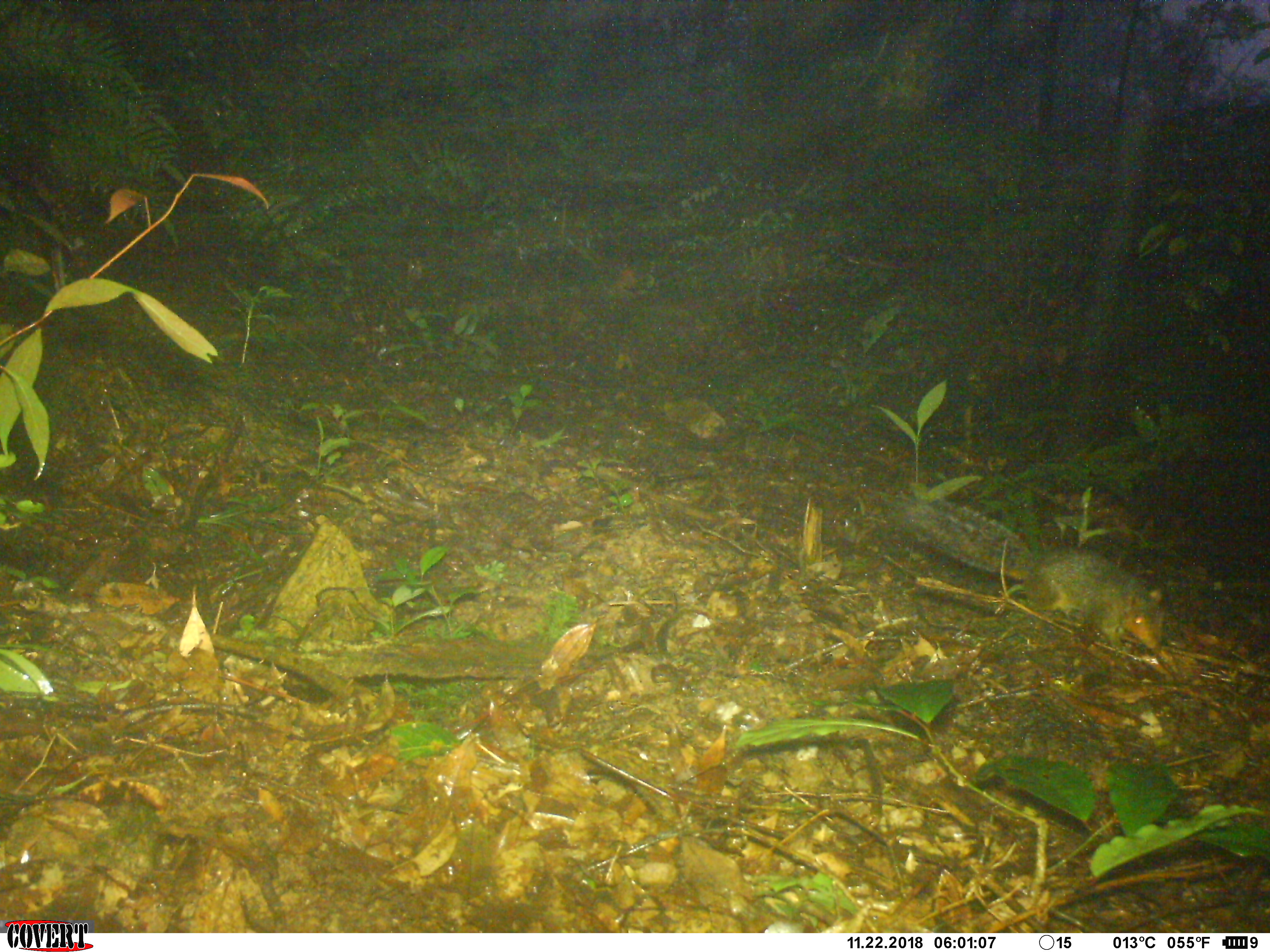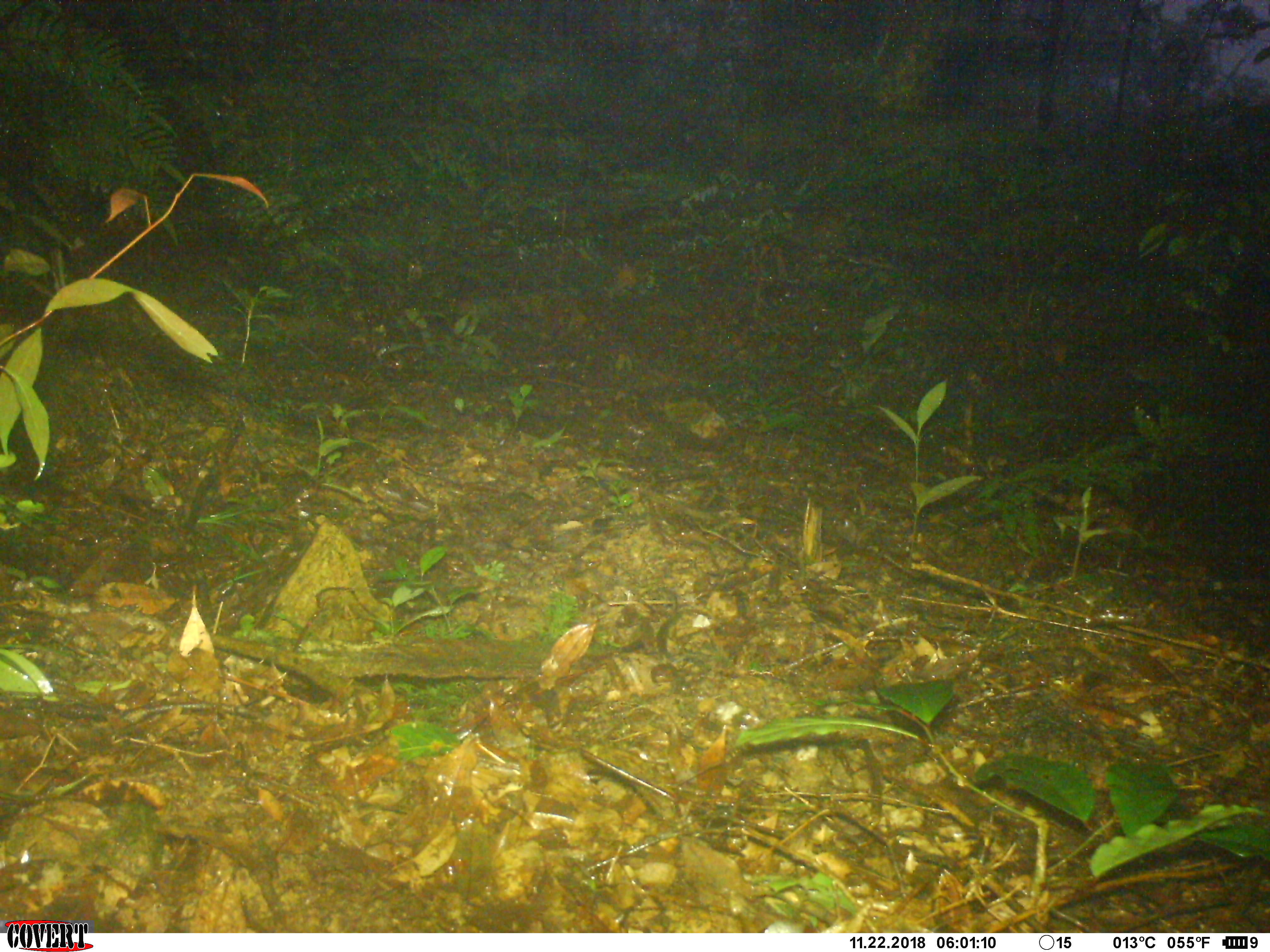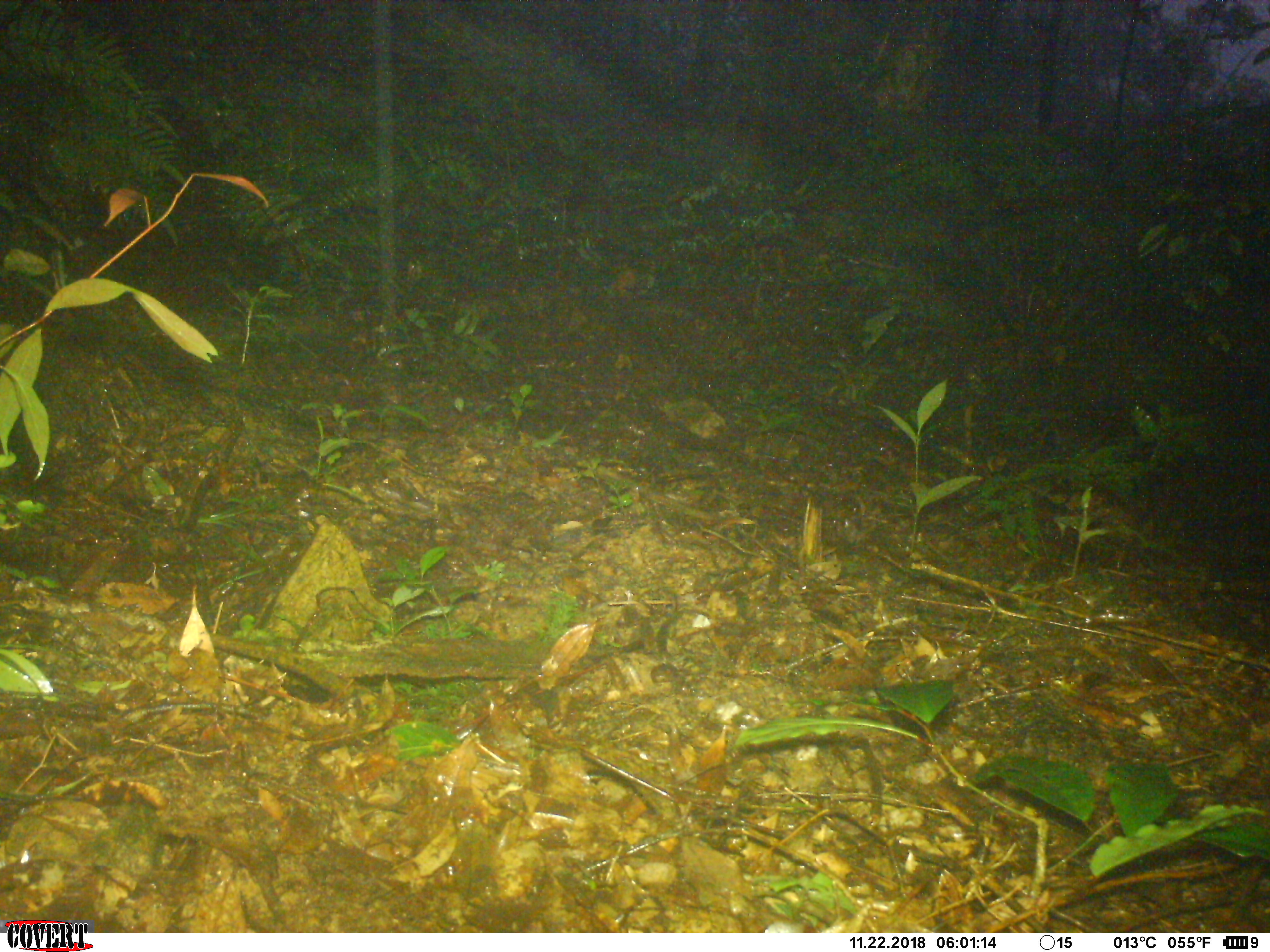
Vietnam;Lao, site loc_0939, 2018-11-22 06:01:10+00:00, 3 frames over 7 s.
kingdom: Animalia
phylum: Chordata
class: Mammalia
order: Rodentia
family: Sciuridae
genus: Dremomys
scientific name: Dremomys rufigenis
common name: red-cheeked squirrel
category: red cheeked squirrel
Red cheeked squirrel (red-cheeked squirrel) (Dremomys rufigenis). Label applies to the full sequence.